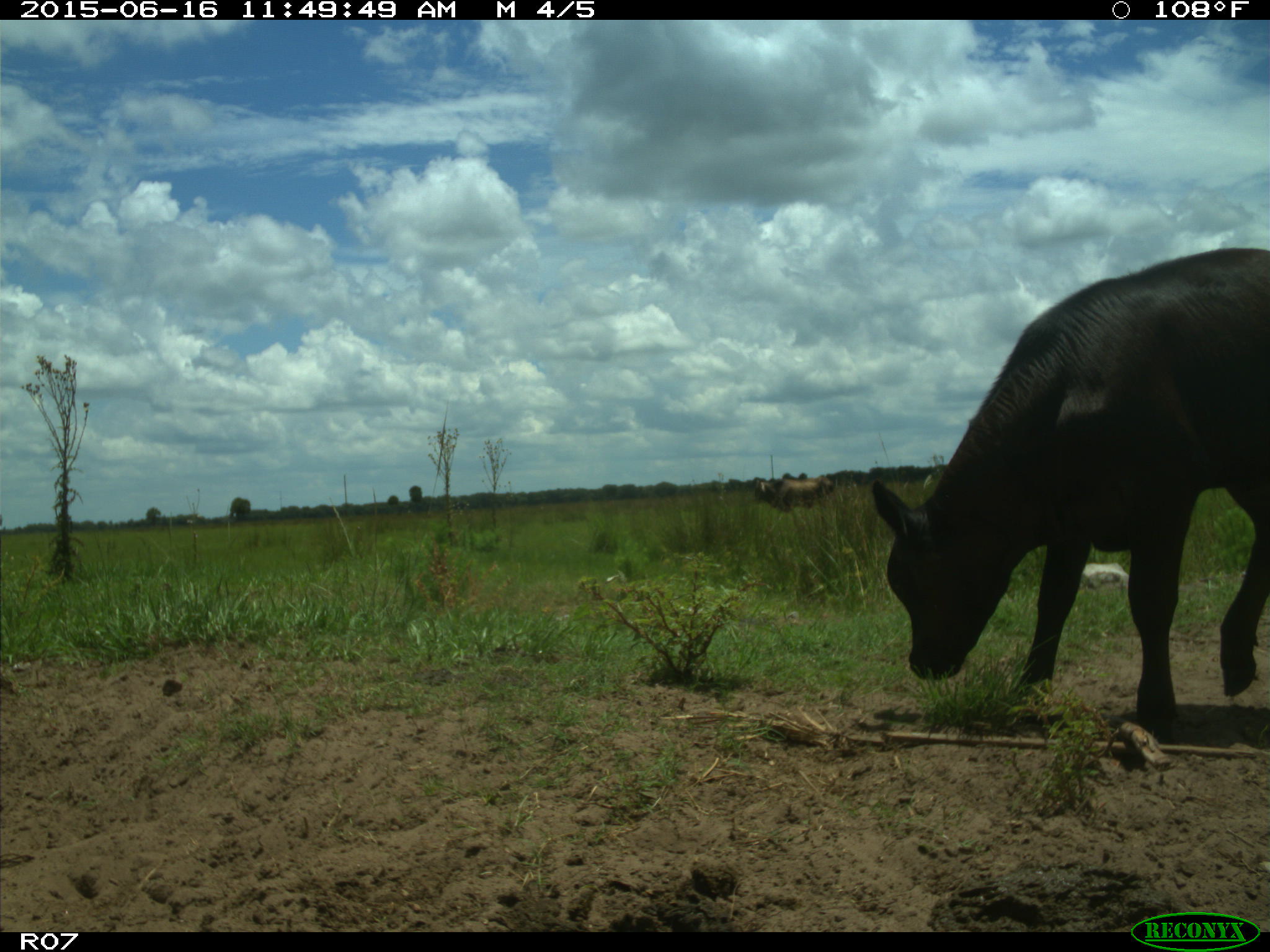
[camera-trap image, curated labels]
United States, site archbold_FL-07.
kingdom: Animalia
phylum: Chordata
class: Mammalia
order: Artiodactyla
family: Bovidae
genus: Bos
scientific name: Bos taurus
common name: domestic cow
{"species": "Bos taurus (domestic cow)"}